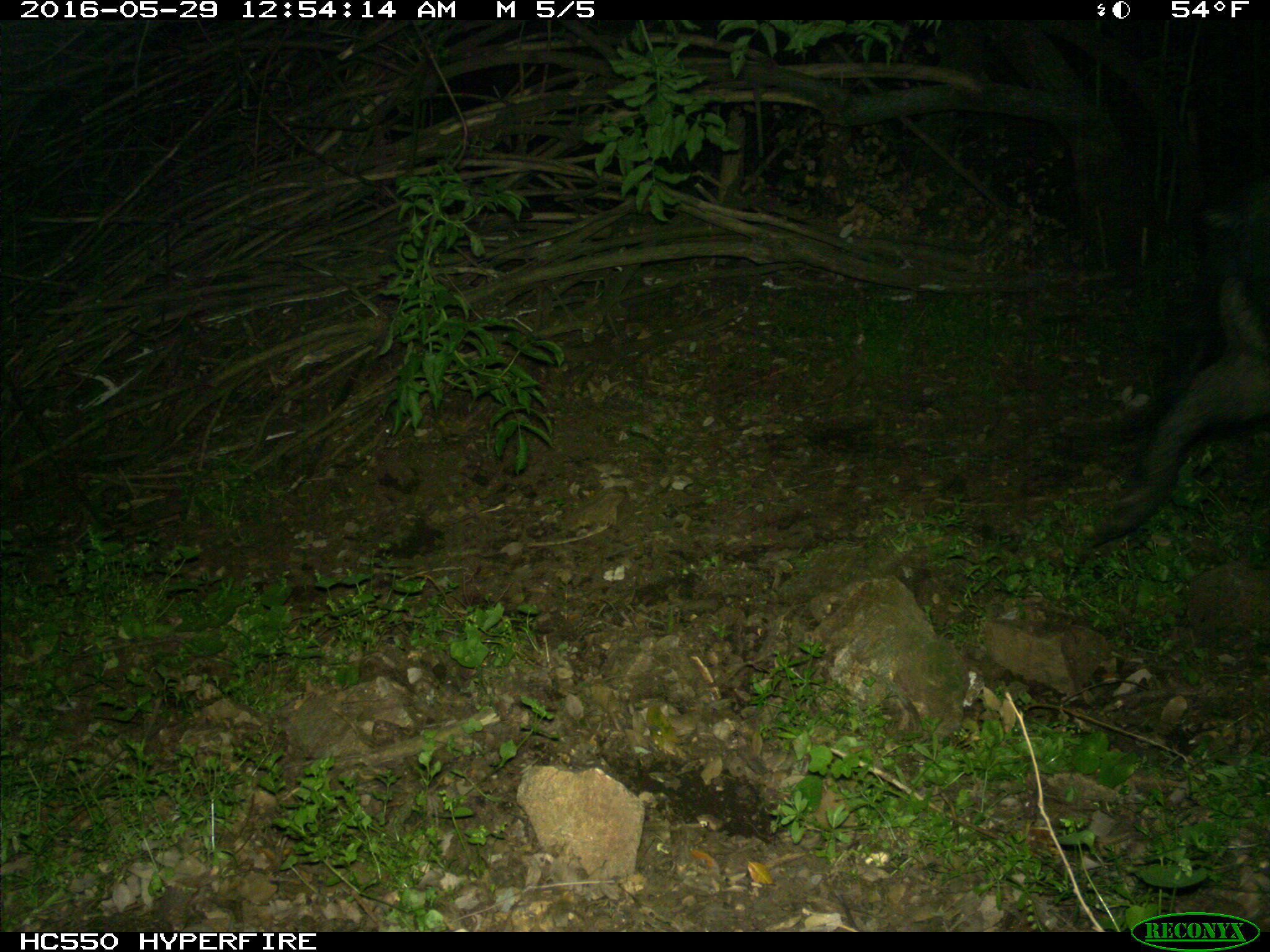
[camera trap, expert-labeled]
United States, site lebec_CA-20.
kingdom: Animalia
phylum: Chordata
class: Mammalia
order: Artiodactyla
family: Suidae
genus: Sus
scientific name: Sus scrofa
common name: wild boar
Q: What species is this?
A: Sus scrofa (wild boar).